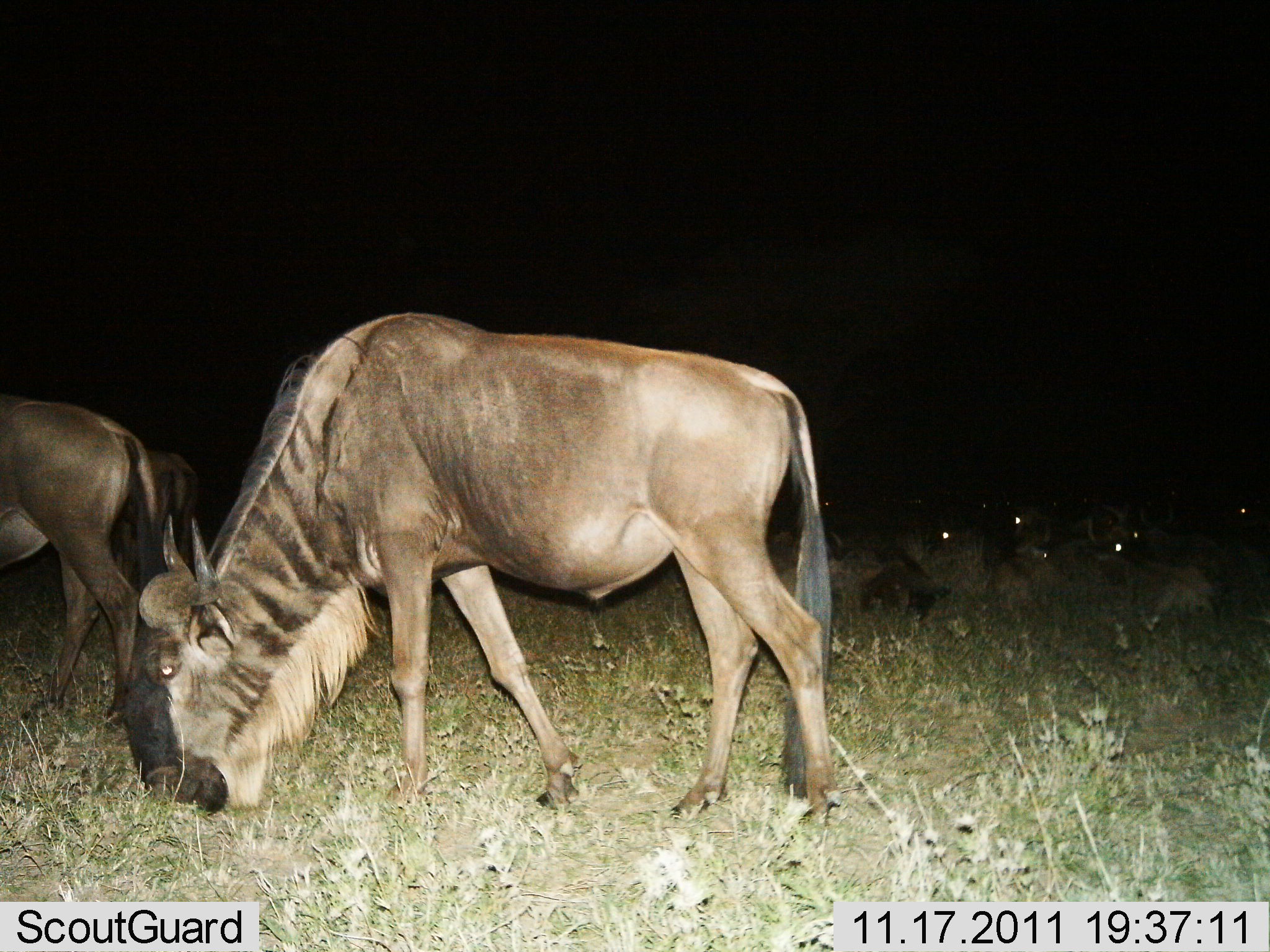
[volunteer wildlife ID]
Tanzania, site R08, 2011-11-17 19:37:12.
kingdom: Animalia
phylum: Chordata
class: Mammalia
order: Artiodactyla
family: Bovidae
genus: Connochaetes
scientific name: Connochaetes taurinus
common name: blue wildebeest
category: wildebeest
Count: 5.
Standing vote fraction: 27%.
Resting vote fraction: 45%.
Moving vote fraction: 18%.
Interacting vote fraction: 0%.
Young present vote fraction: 0%.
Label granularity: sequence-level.